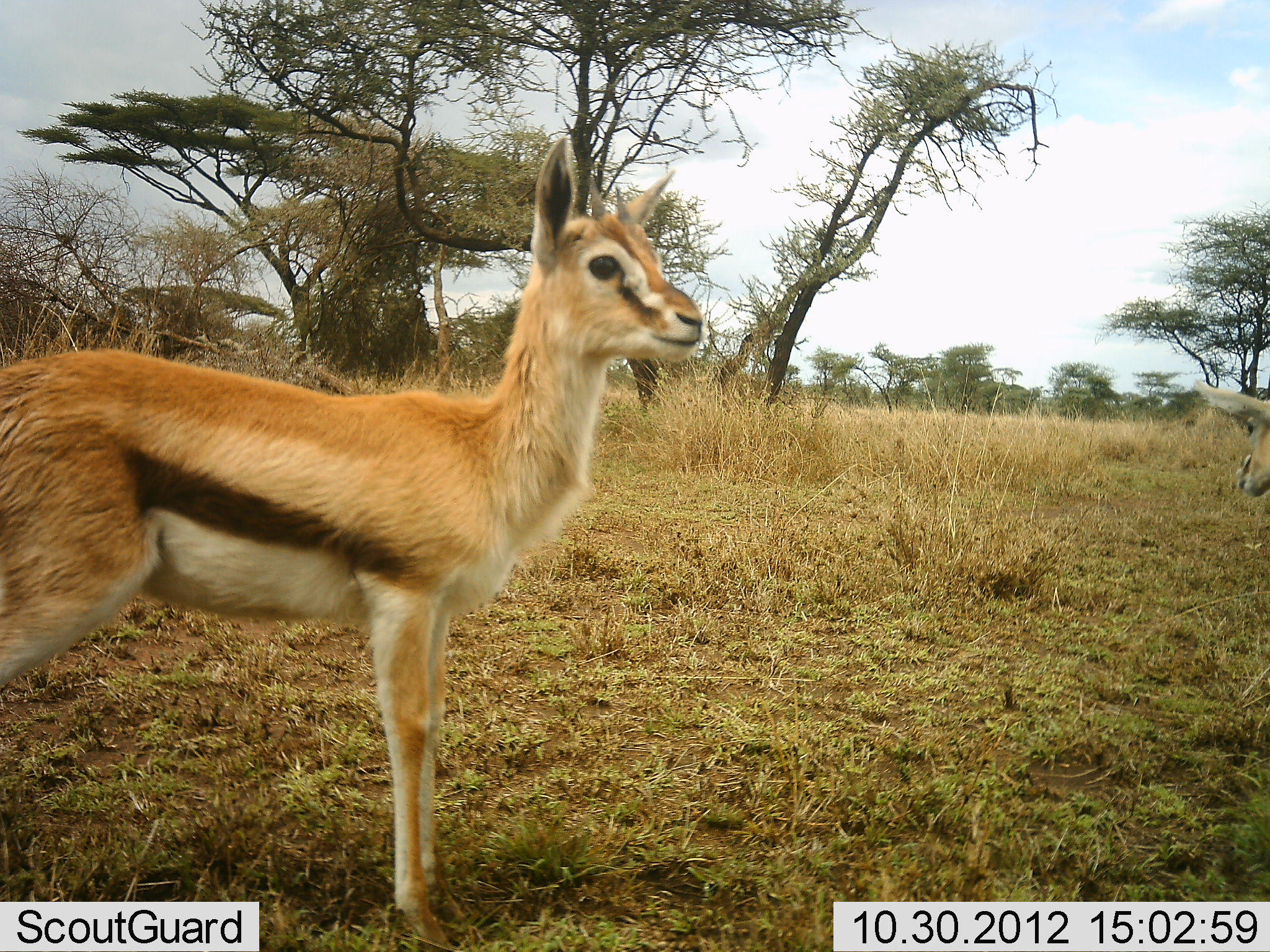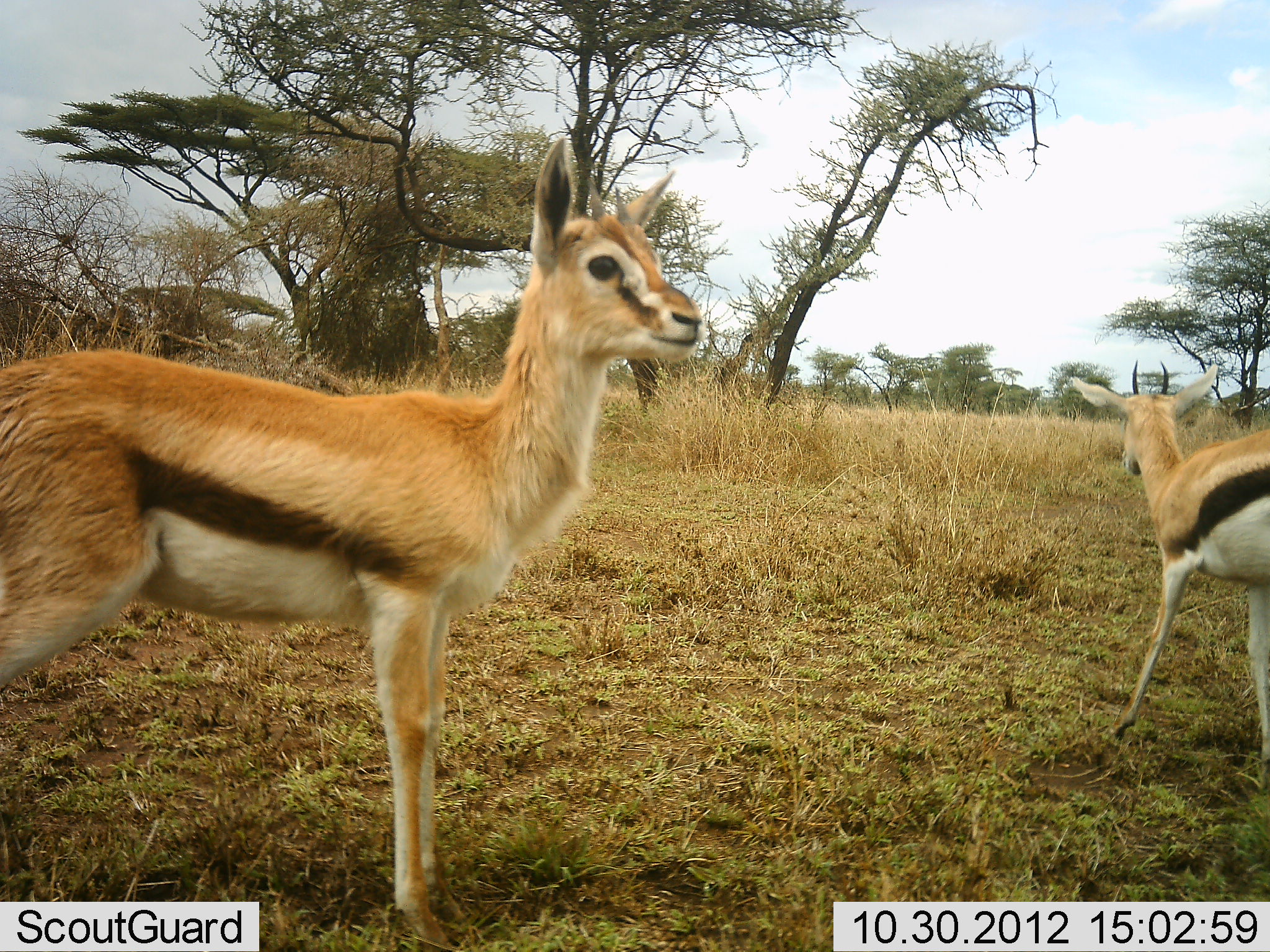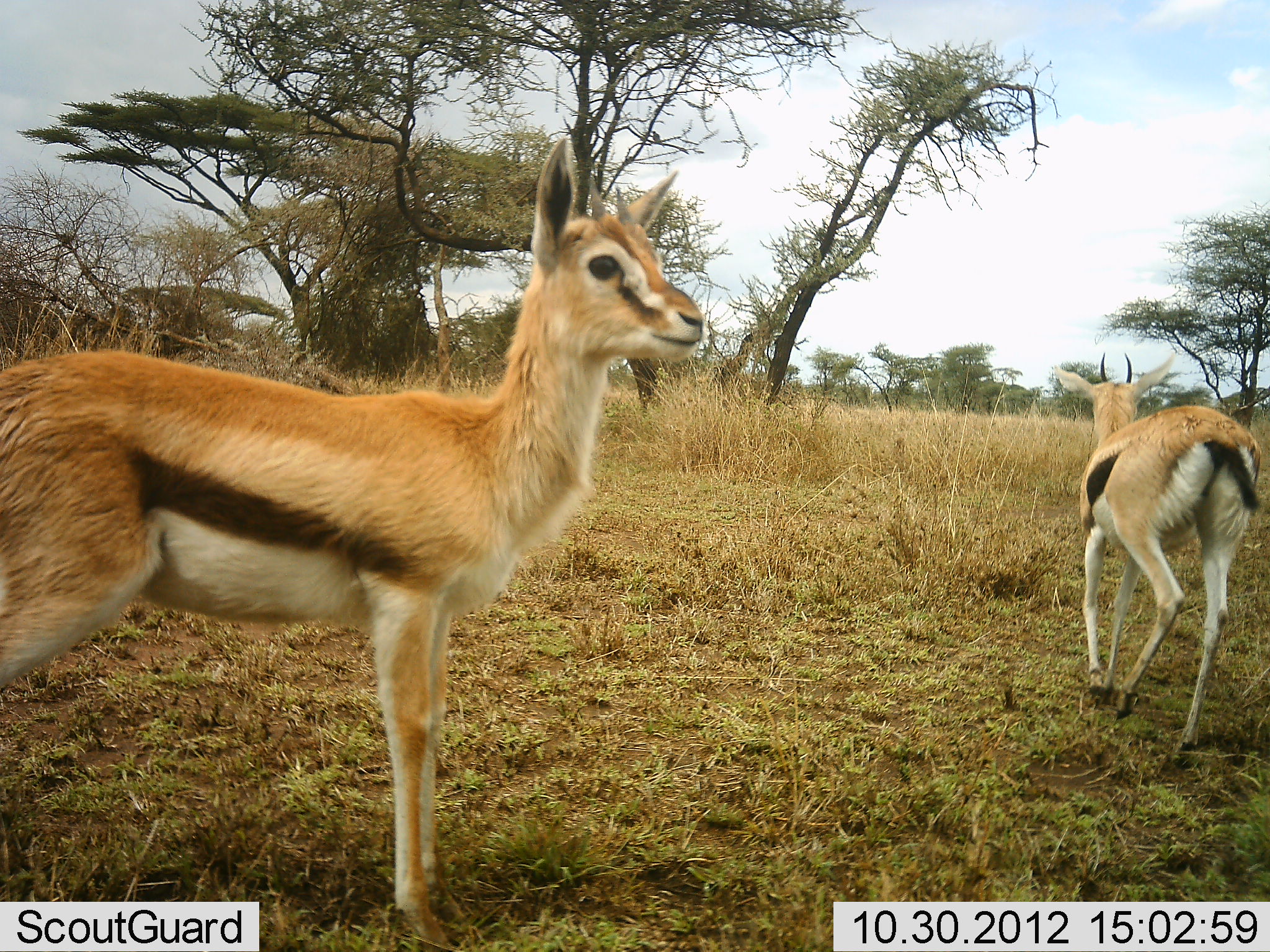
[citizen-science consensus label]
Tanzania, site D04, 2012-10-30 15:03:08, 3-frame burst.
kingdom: Animalia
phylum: Chordata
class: Mammalia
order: Artiodactyla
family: Bovidae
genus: Eudorcas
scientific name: Eudorcas thomsonii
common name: thomson's gazelle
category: gazellethomsons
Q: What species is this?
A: Gazellethomsons (thomson's gazelle) (Eudorcas thomsonii).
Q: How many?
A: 2.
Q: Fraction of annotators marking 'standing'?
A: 70%.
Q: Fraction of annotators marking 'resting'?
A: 0%.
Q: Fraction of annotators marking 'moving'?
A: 80%.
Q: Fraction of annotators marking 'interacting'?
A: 0%.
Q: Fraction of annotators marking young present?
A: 20%.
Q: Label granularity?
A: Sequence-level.